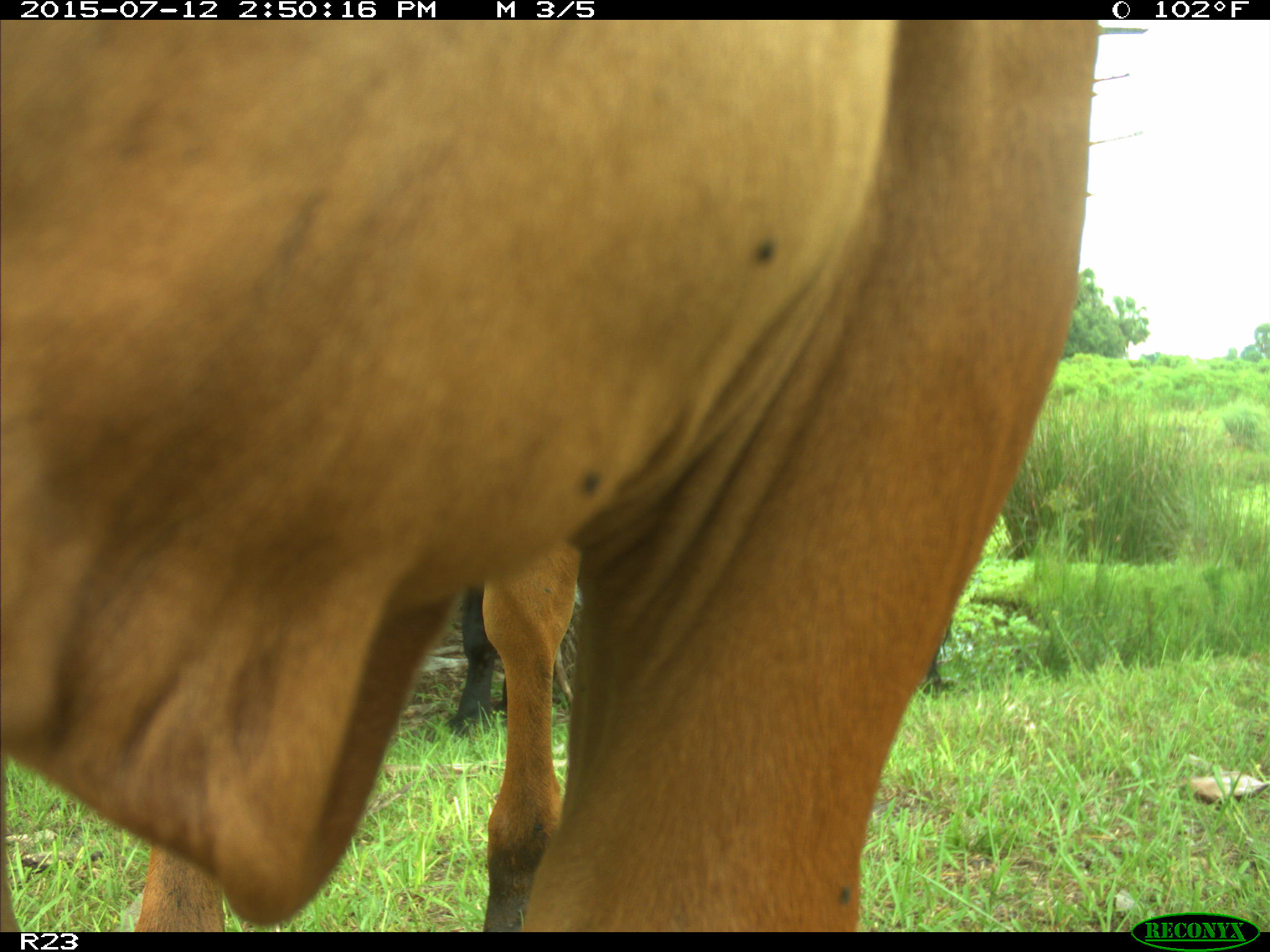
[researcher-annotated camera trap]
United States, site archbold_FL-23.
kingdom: Animalia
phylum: Chordata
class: Mammalia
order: Artiodactyla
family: Bovidae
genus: Bos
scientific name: Bos taurus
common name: domestic cow